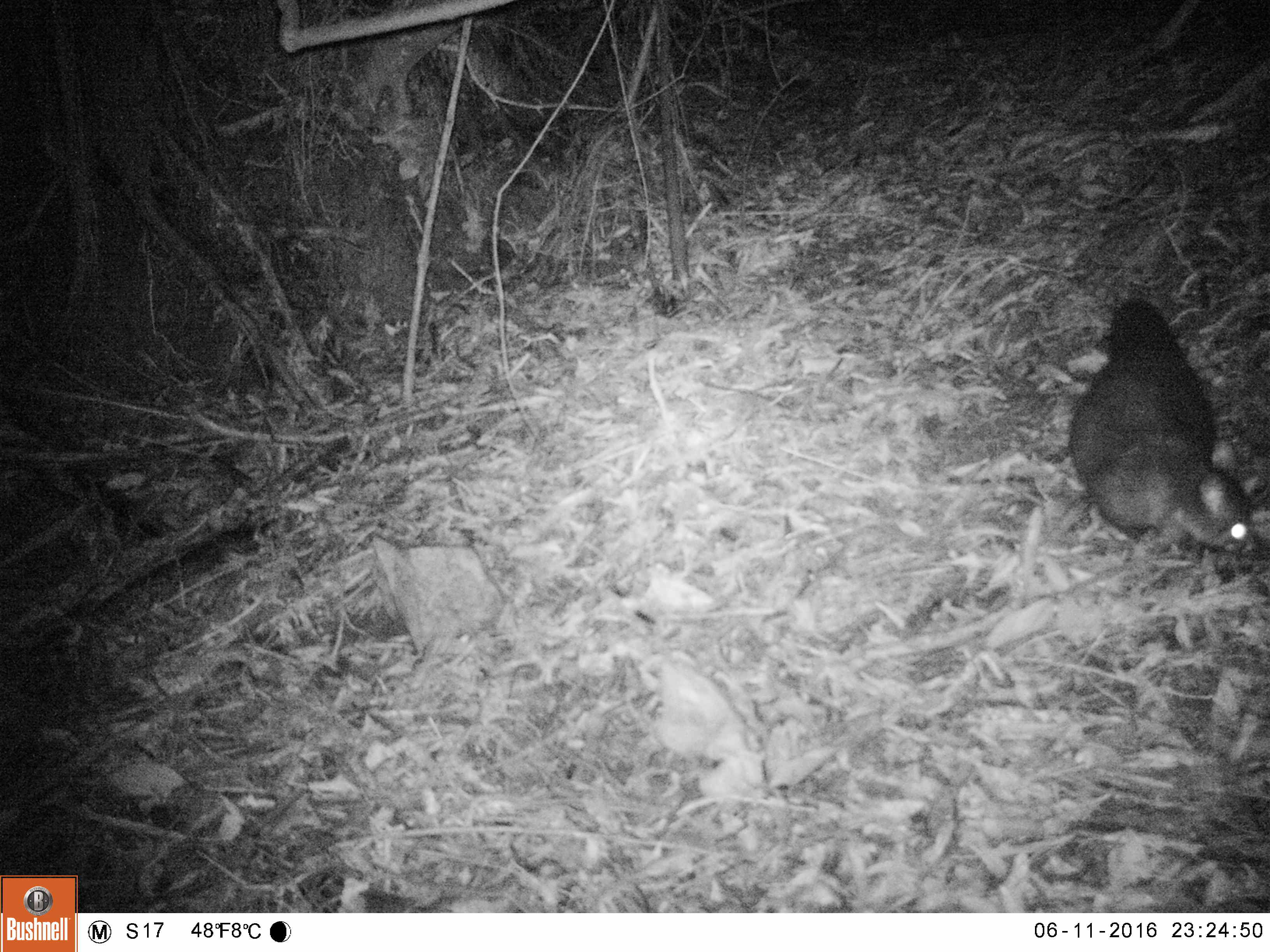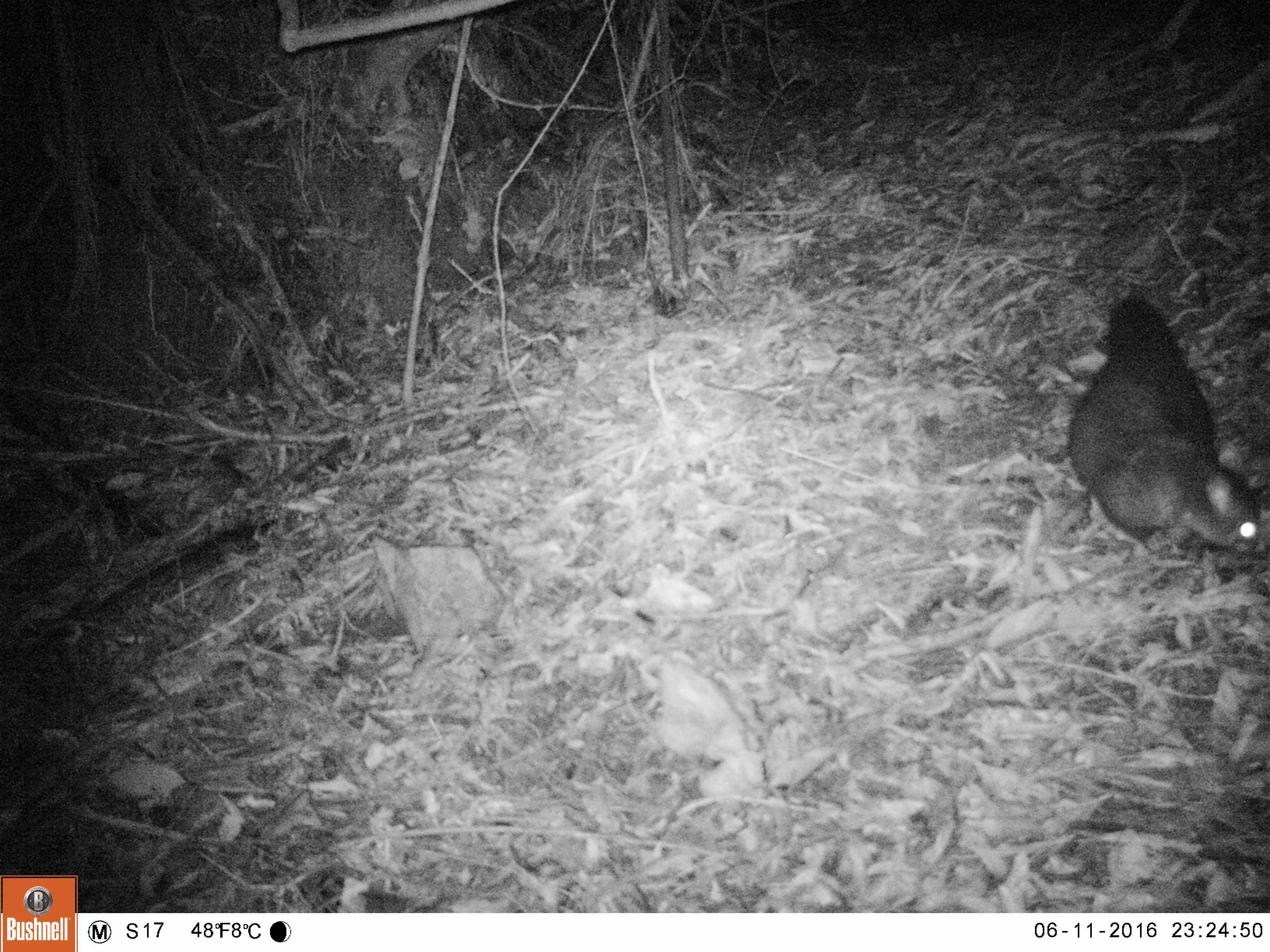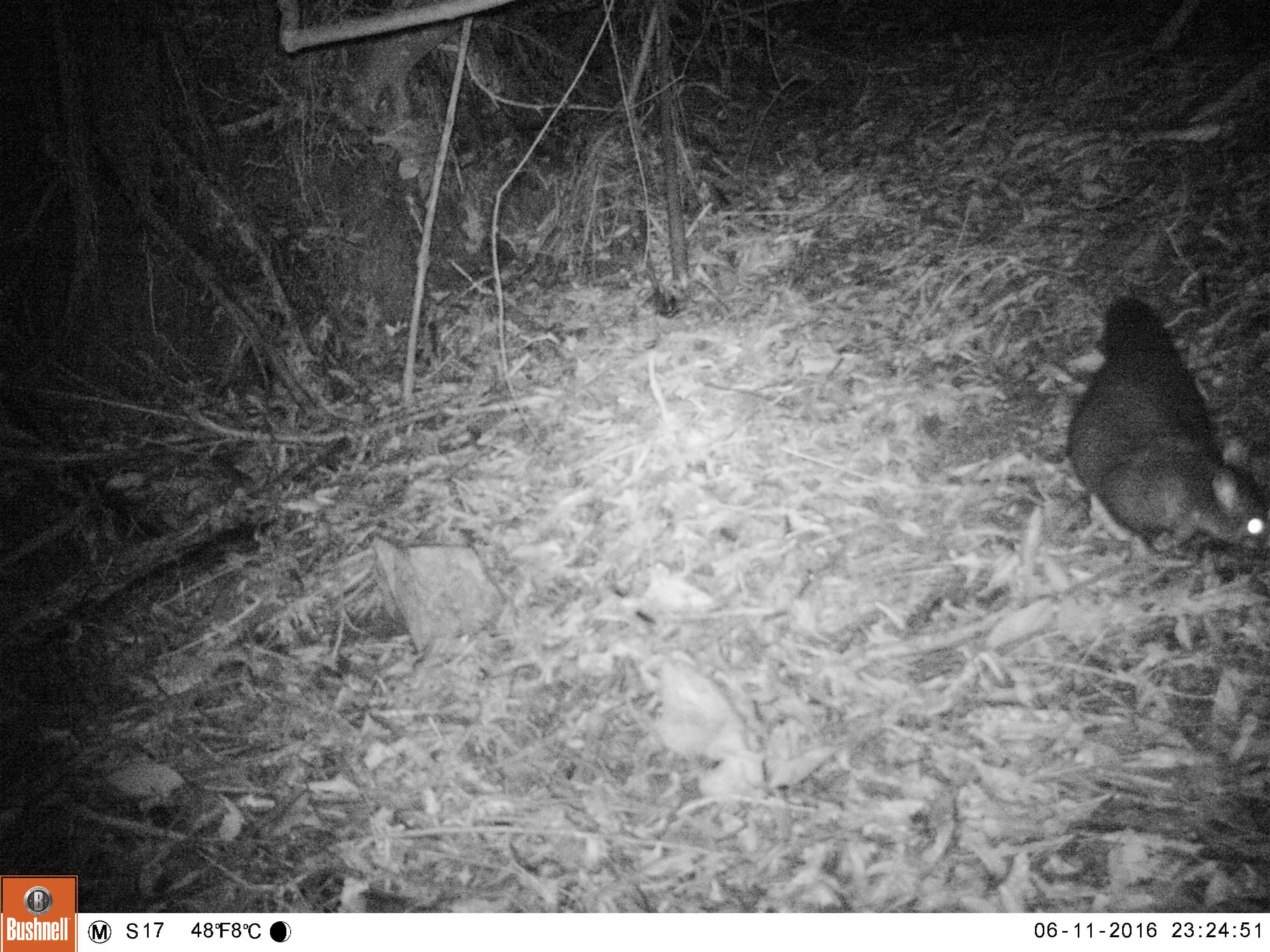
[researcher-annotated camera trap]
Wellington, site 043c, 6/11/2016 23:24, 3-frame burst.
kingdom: Animalia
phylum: Chordata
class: Mammalia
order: Didelphimorphia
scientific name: Didelphimorphia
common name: possum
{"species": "possum (Didelphimorphia)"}